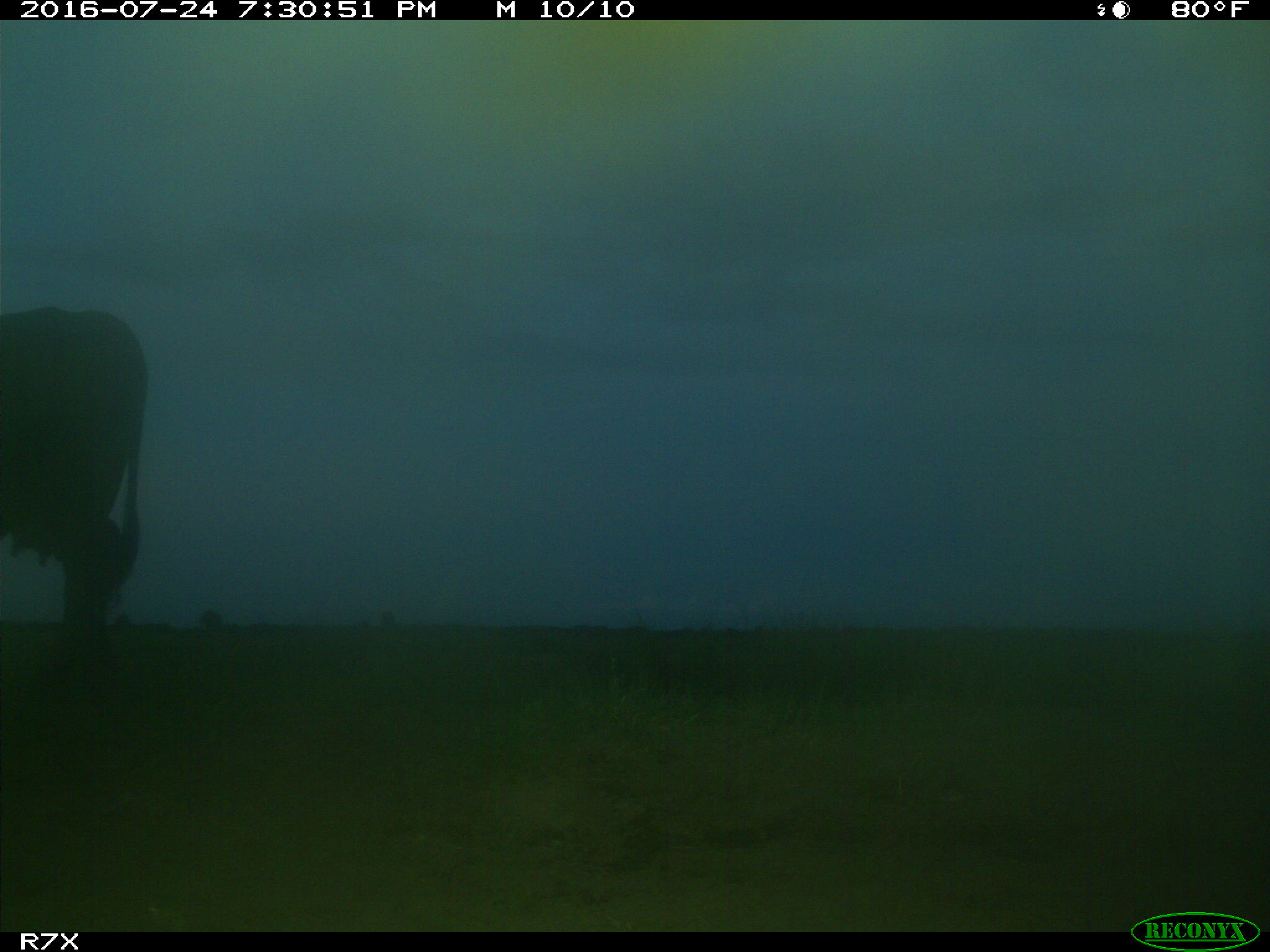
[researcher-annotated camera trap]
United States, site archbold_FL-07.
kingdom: Animalia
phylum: Chordata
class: Mammalia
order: Artiodactyla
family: Bovidae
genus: Bos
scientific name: Bos taurus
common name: domestic cow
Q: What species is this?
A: Bos taurus (domestic cow).